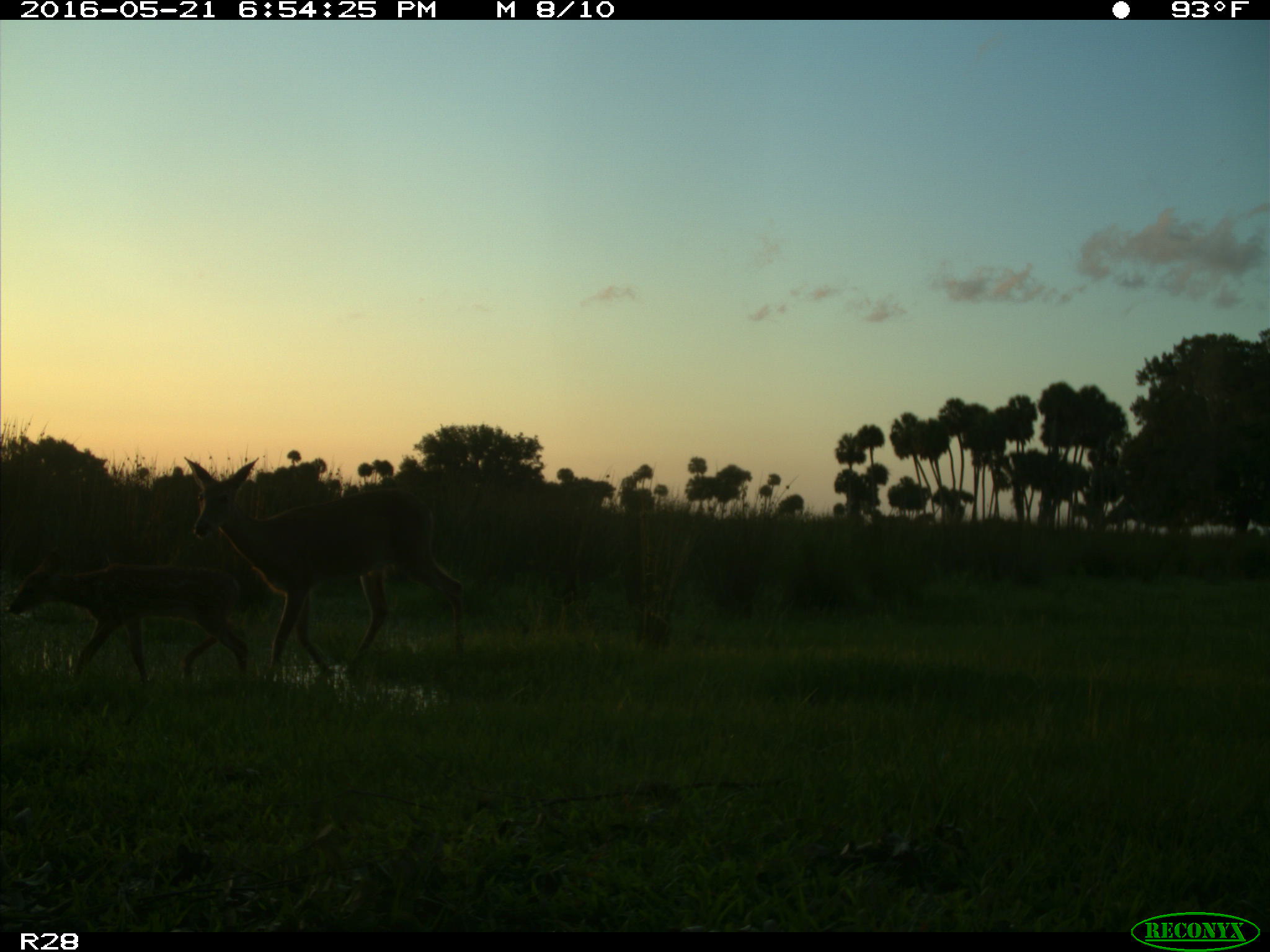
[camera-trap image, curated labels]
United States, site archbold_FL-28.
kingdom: Animalia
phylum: Chordata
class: Mammalia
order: Artiodactyla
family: Cervidae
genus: Odocoileus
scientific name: Odocoileus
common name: deer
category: unidentified deer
Unidentified deer (deer) (Odocoileus).